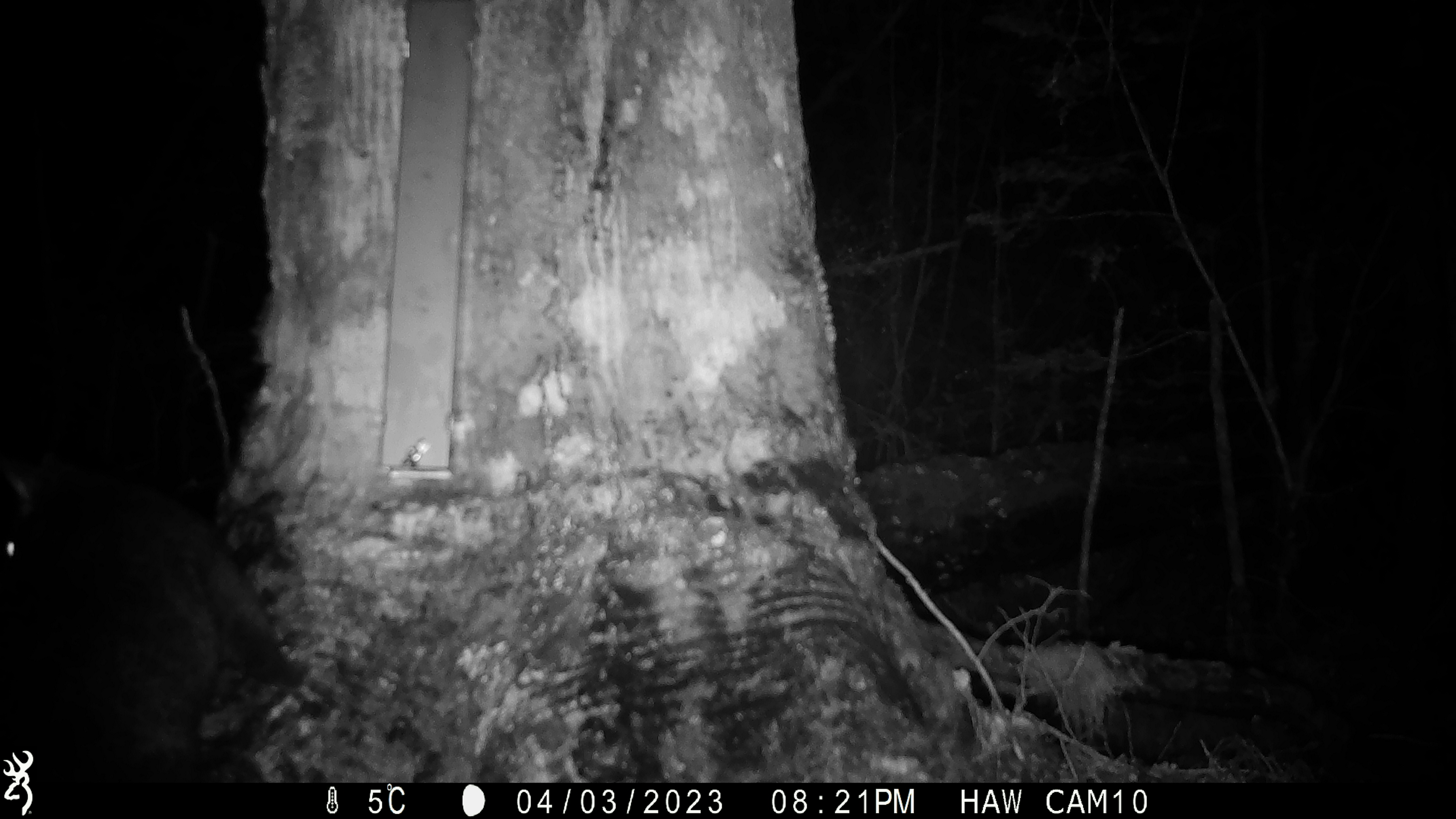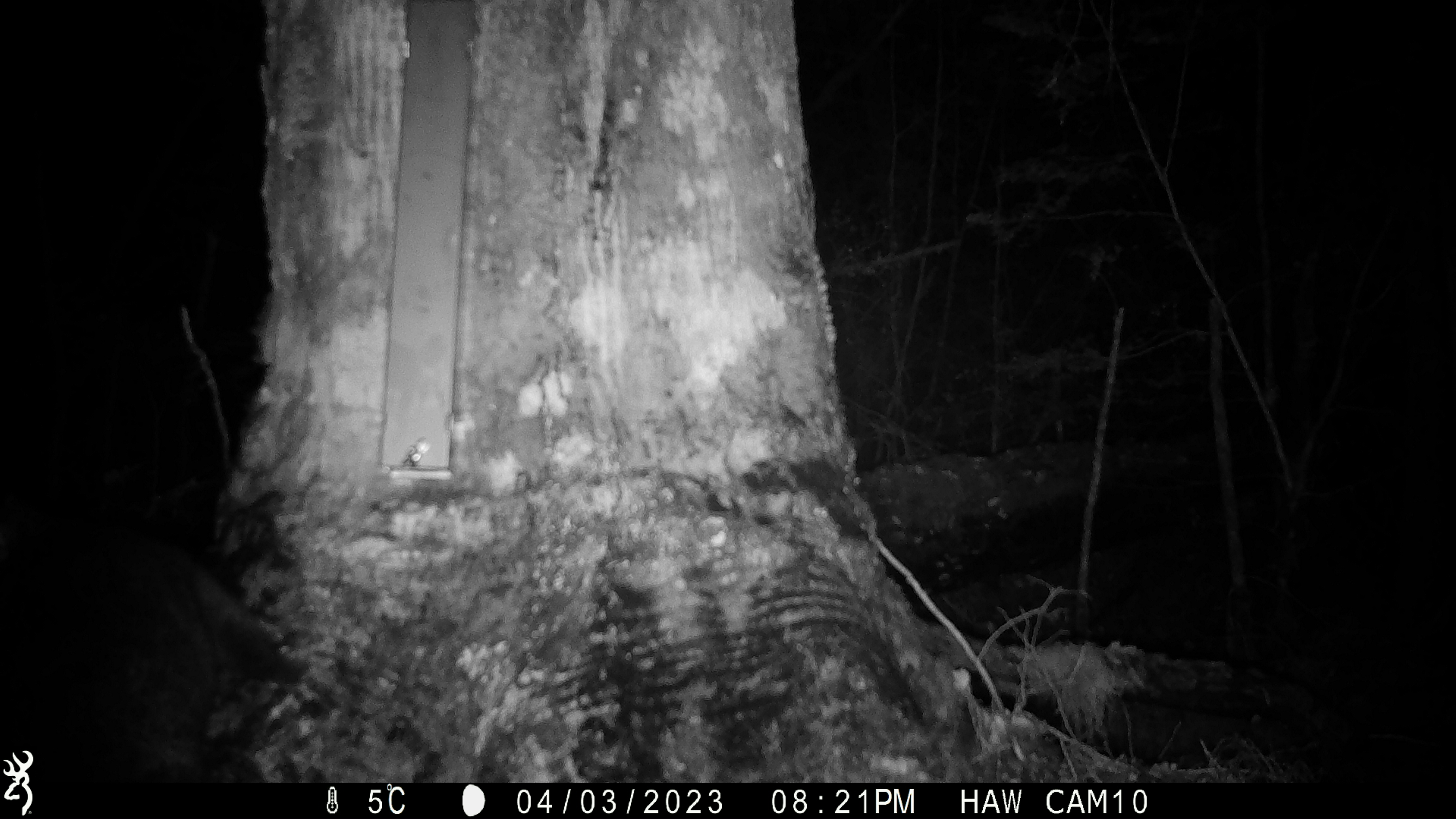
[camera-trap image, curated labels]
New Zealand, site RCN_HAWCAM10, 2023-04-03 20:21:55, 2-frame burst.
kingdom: Animalia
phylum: Chordata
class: Mammalia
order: Diprotodontia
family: Phalangeridae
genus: Trichosurus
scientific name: Trichosurus vulpecula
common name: common brushtail possum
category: possum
Possum (common brushtail possum) (Trichosurus vulpecula).